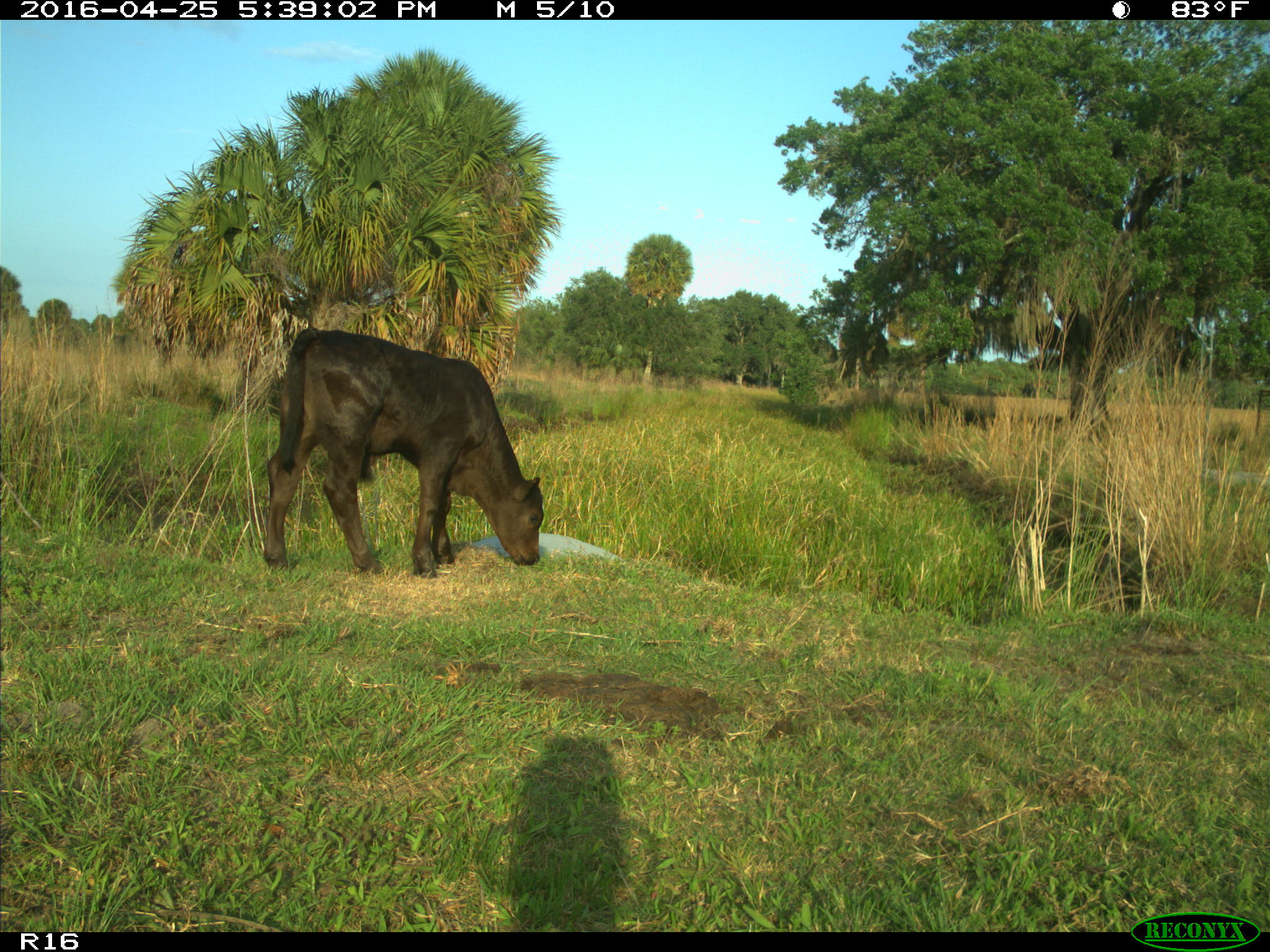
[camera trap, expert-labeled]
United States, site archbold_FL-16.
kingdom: Animalia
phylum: Chordata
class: Mammalia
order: Artiodactyla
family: Bovidae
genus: Bos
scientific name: Bos taurus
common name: domestic cow